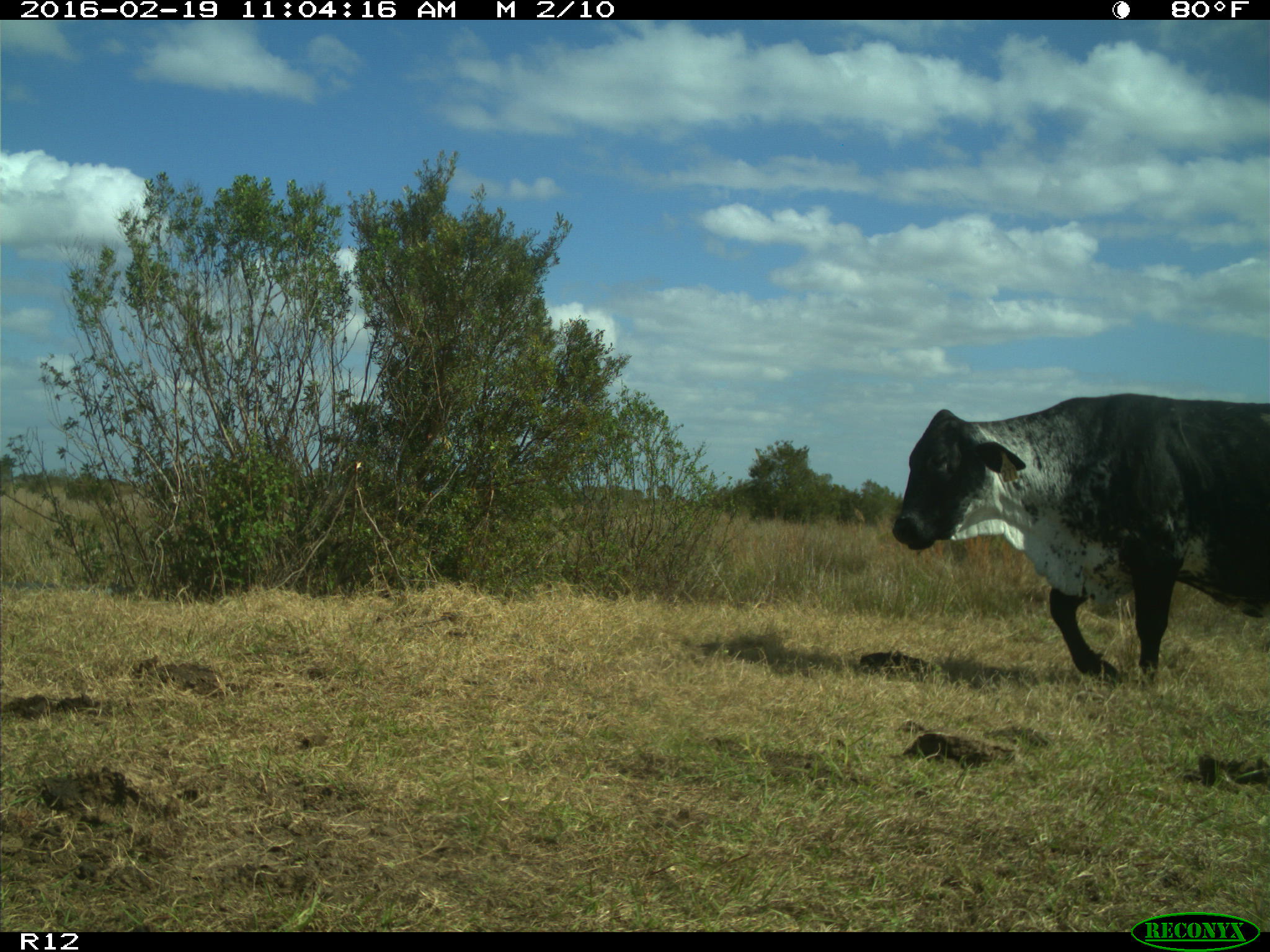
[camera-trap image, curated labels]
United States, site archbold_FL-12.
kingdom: Animalia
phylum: Chordata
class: Mammalia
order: Artiodactyla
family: Bovidae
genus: Bos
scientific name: Bos taurus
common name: domestic cow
Bos taurus (domestic cow).